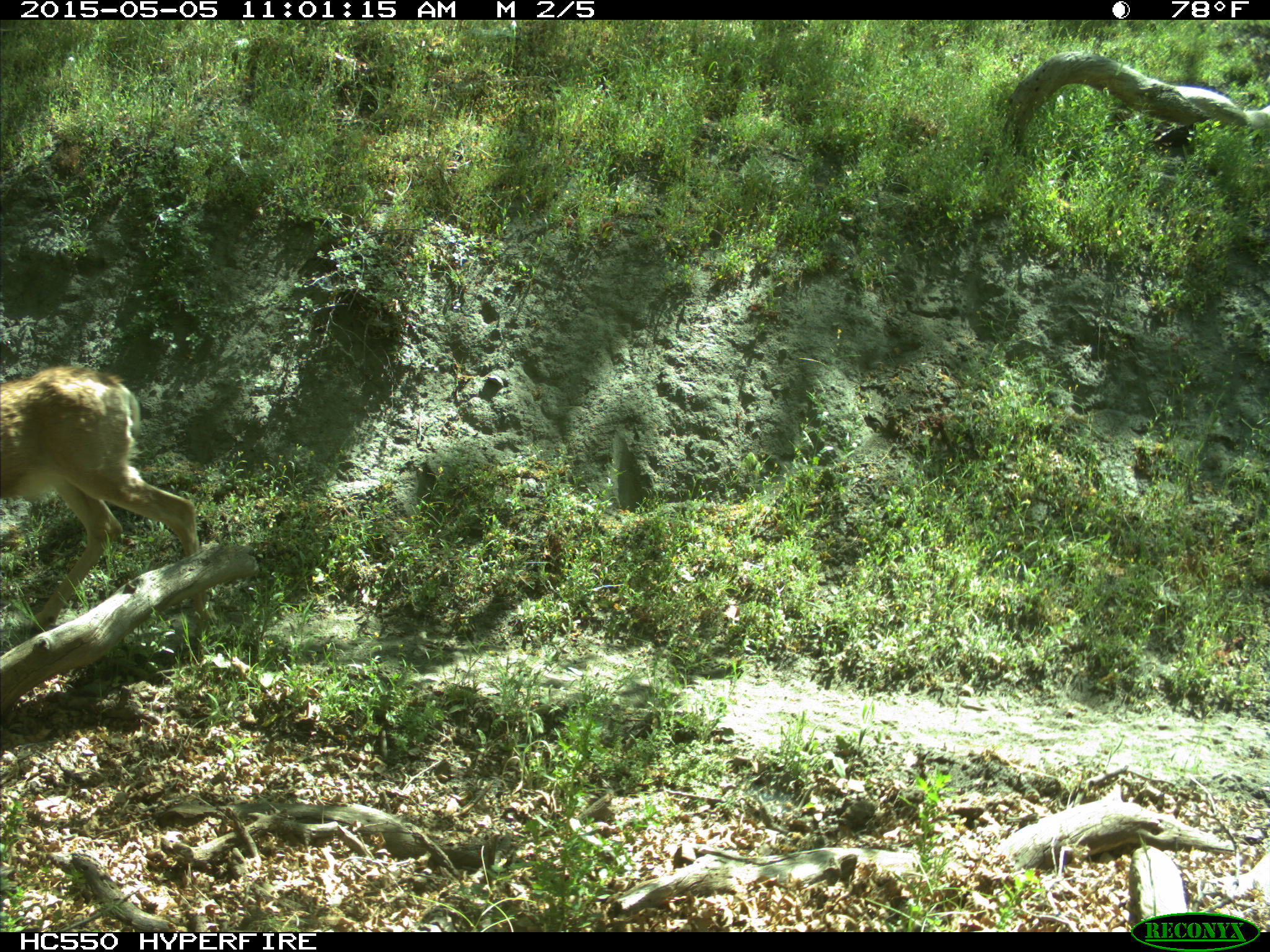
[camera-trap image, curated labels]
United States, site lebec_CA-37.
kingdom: Animalia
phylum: Chordata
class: Mammalia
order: Artiodactyla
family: Cervidae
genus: Odocoileus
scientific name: Odocoileus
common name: deer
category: unidentified deer